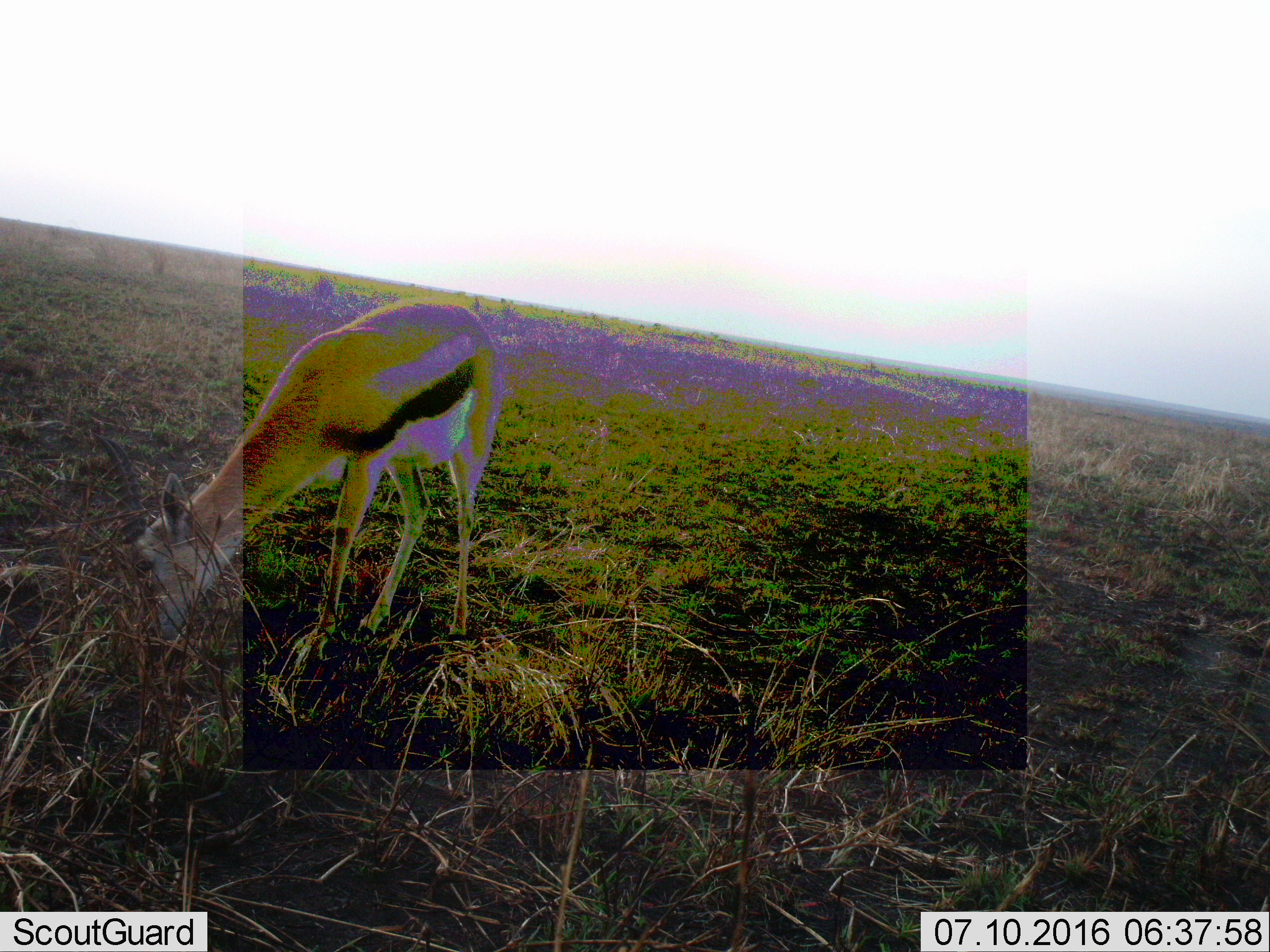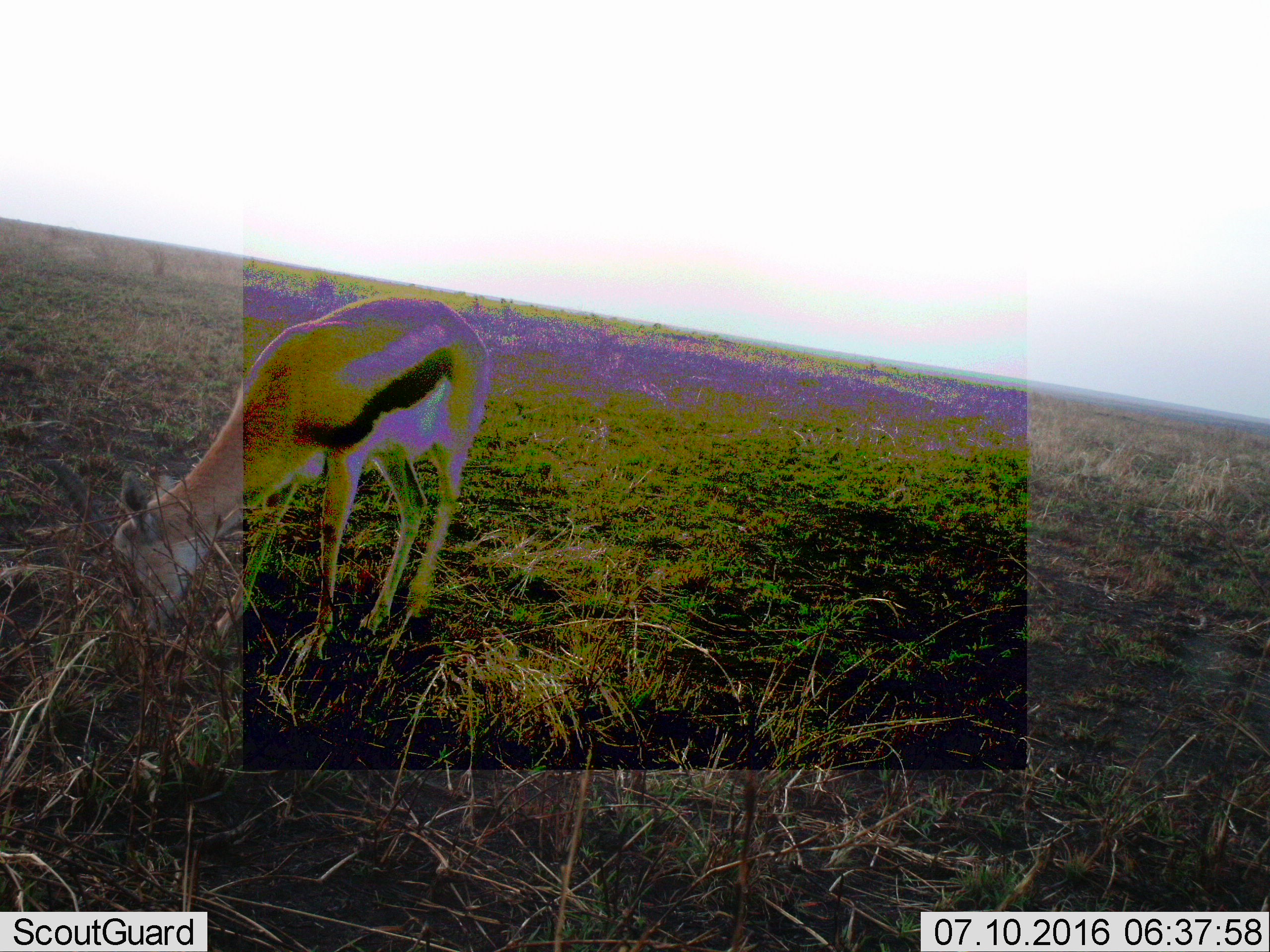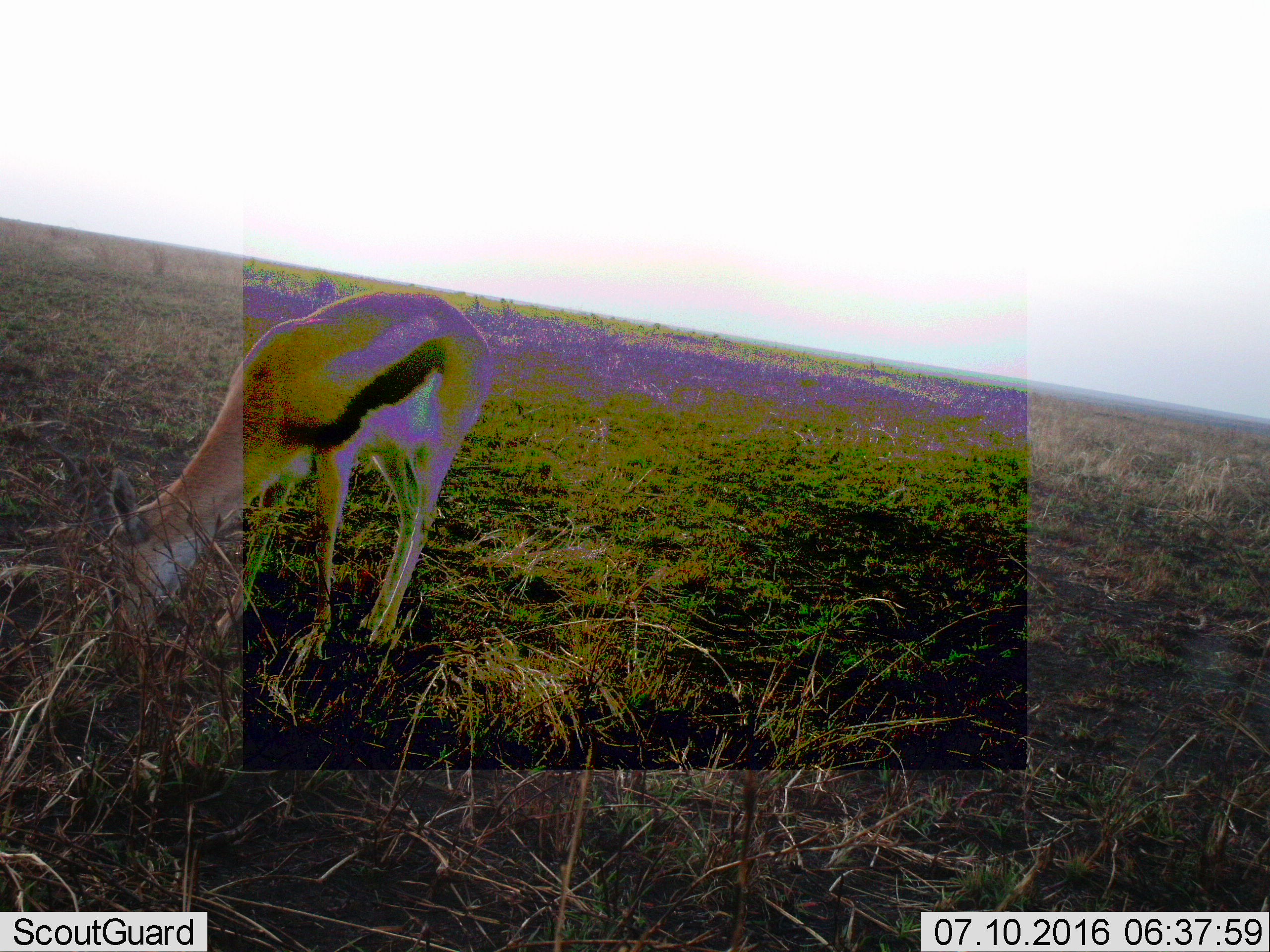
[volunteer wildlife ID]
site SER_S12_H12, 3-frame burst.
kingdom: Animalia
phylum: Chordata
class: Mammalia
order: Artiodactyla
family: Bovidae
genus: Eudorcas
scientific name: Eudorcas thomsonii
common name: thomson's gazelle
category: gazellethomsons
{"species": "gazellethomsons (thomson's gazelle) (Eudorcas thomsonii)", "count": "1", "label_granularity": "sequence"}